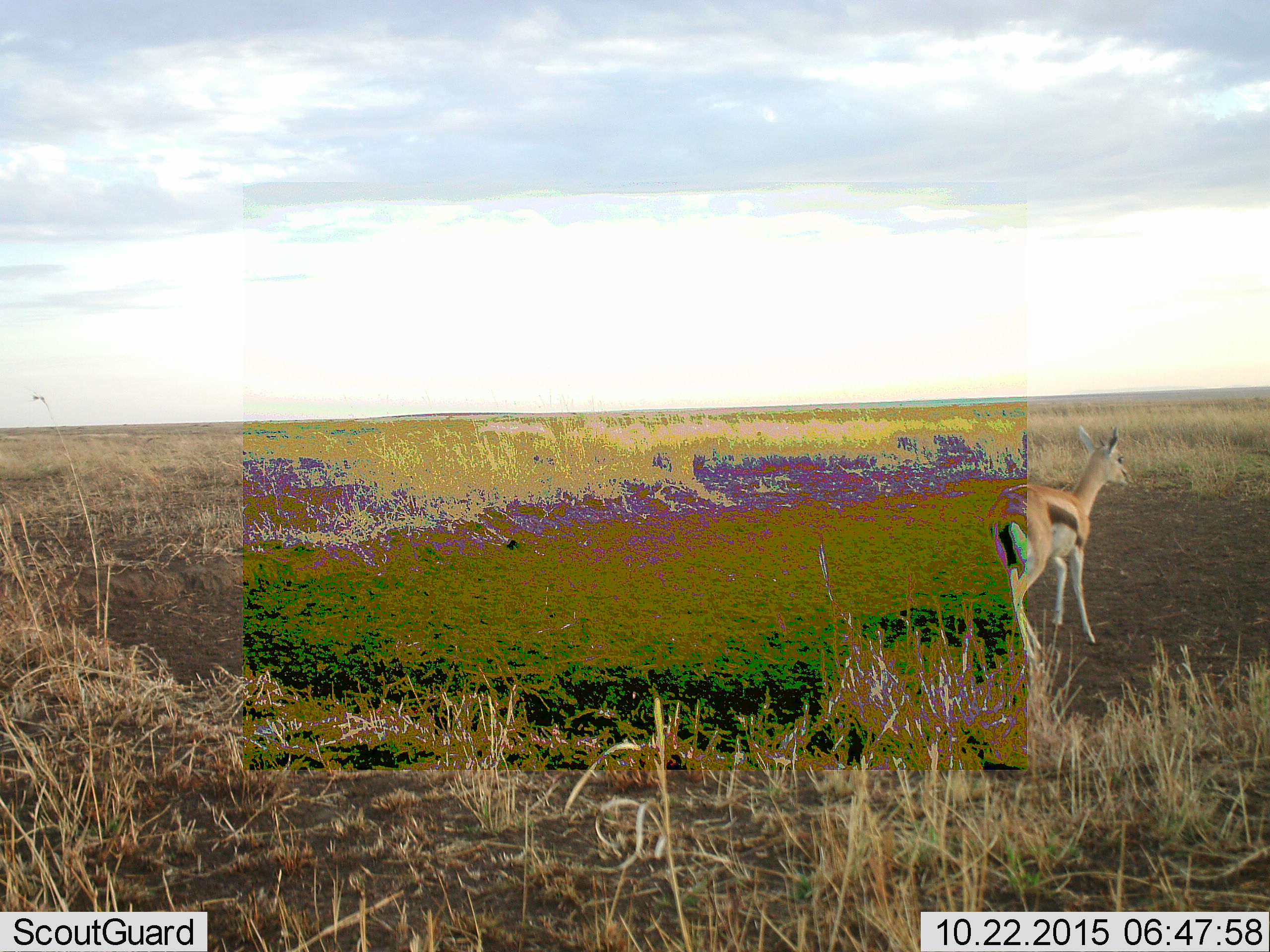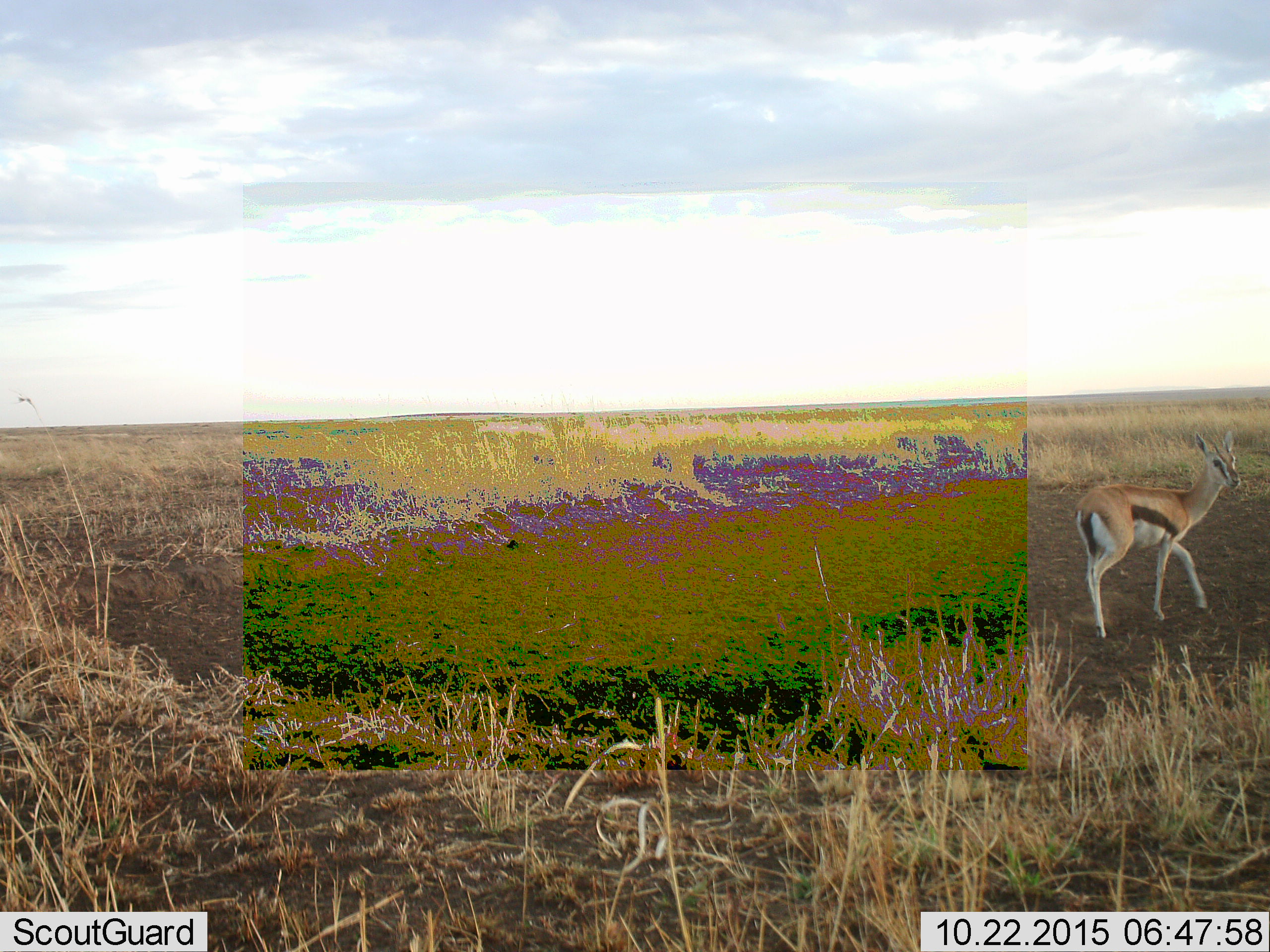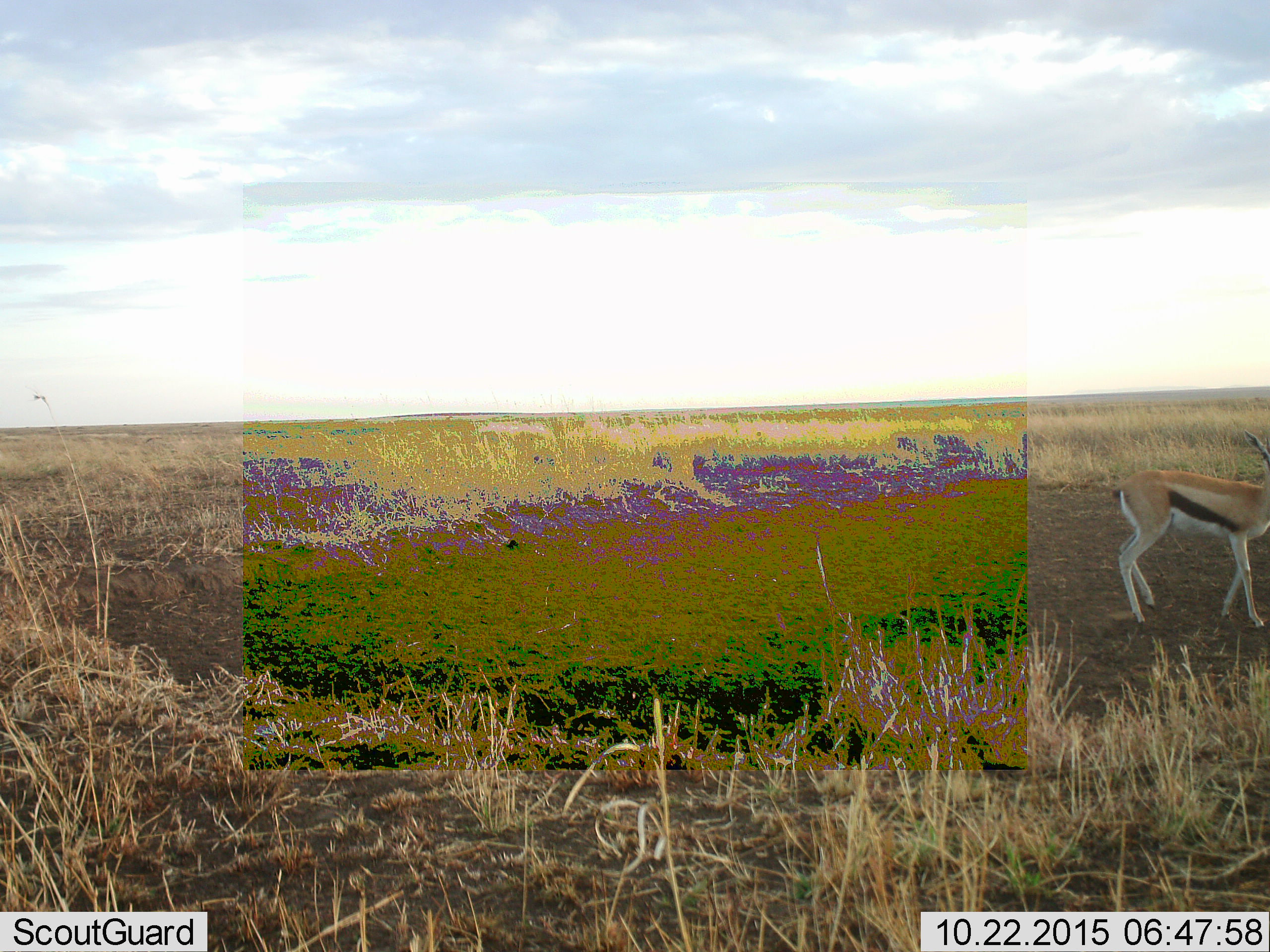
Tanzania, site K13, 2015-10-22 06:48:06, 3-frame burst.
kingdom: Animalia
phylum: Chordata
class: Mammalia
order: Artiodactyla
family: Bovidae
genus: Eudorcas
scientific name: Eudorcas thomsonii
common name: thomson's gazelle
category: gazellethomsons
Gazellethomsons (thomson's gazelle) (Eudorcas thomsonii), count 1. Behavior (volunteer vote fractions): standing 0%, resting 0%, moving 100%, interacting 0%. Young present (vote fraction): 0%. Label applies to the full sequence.